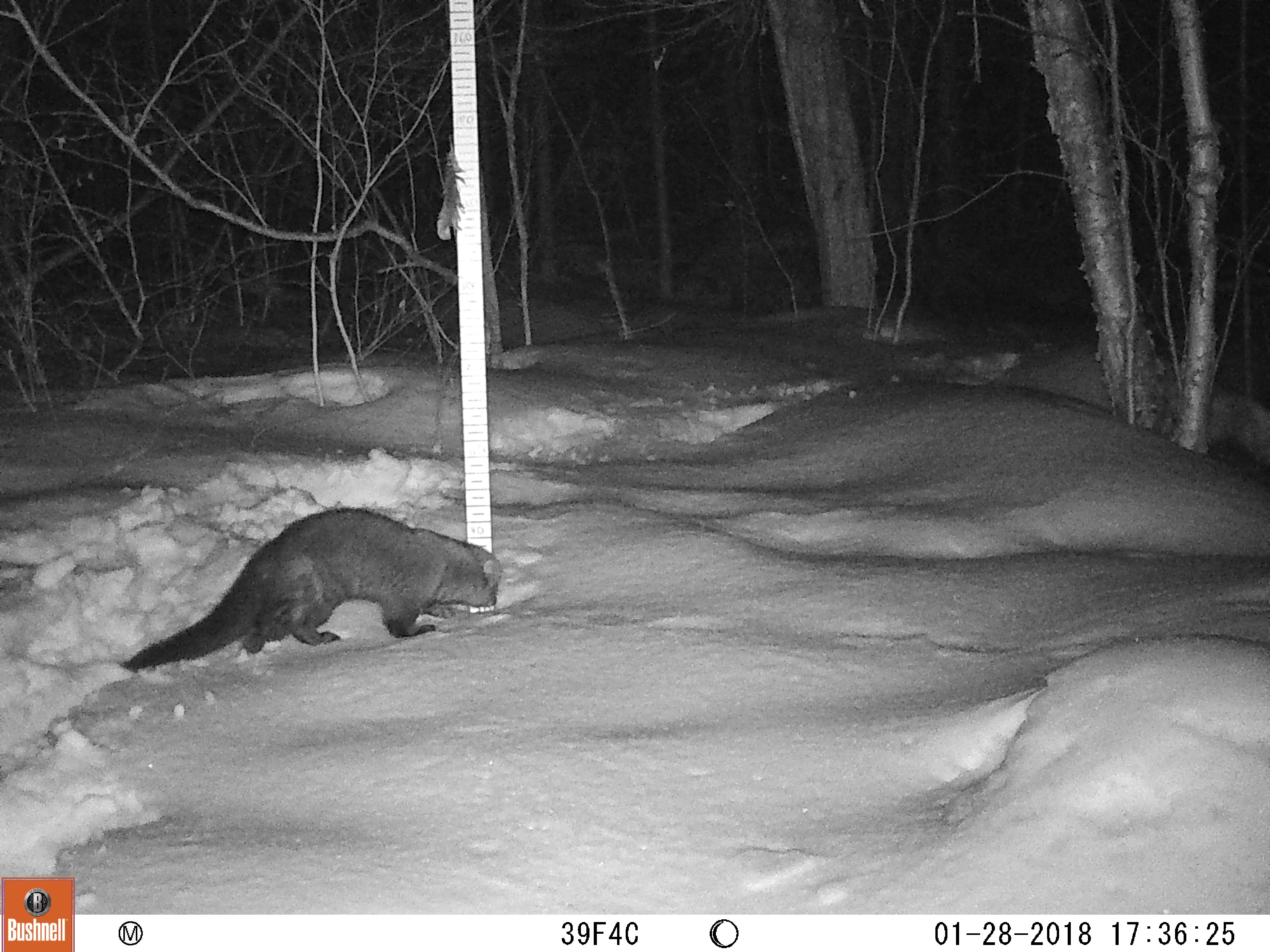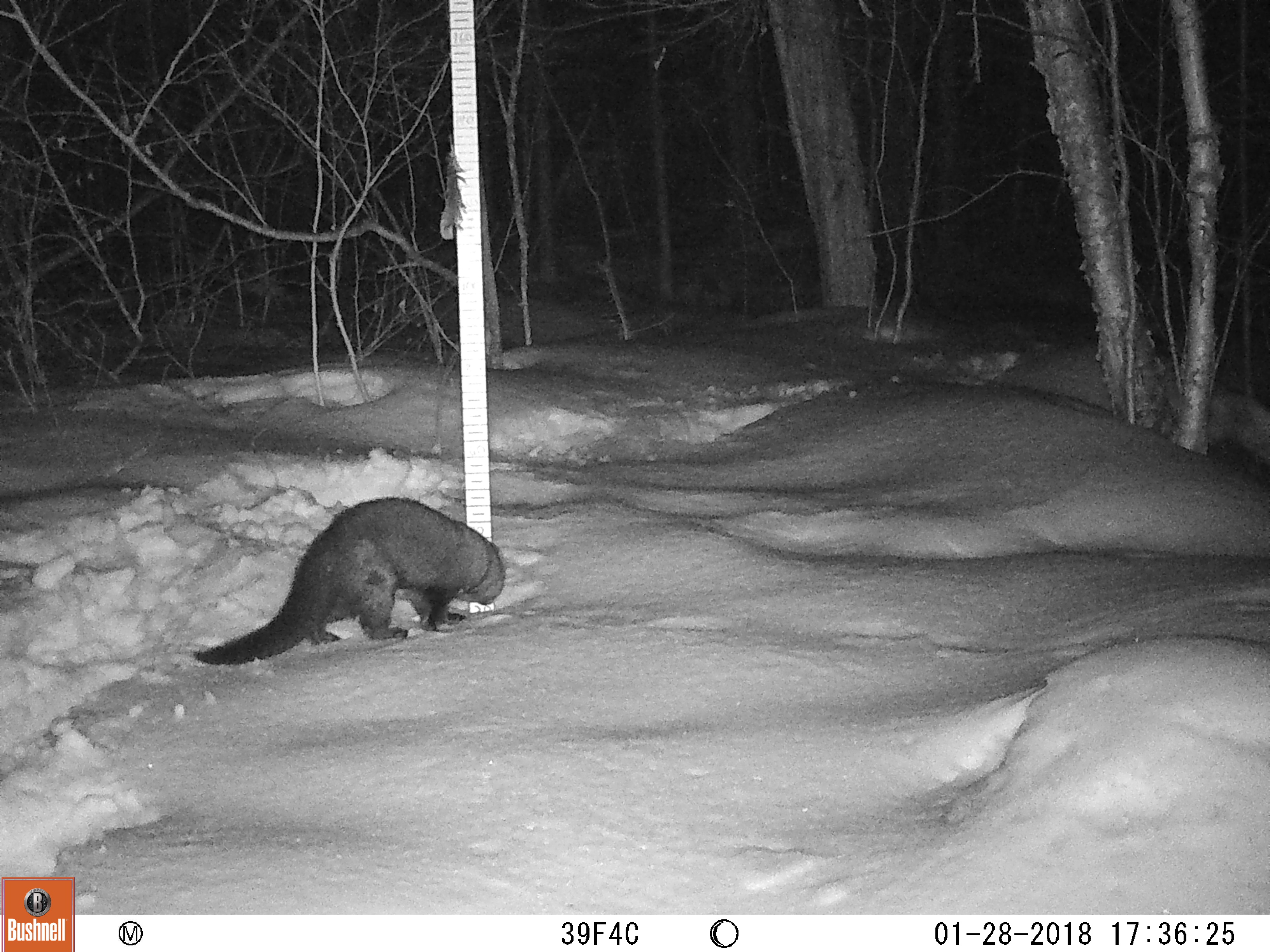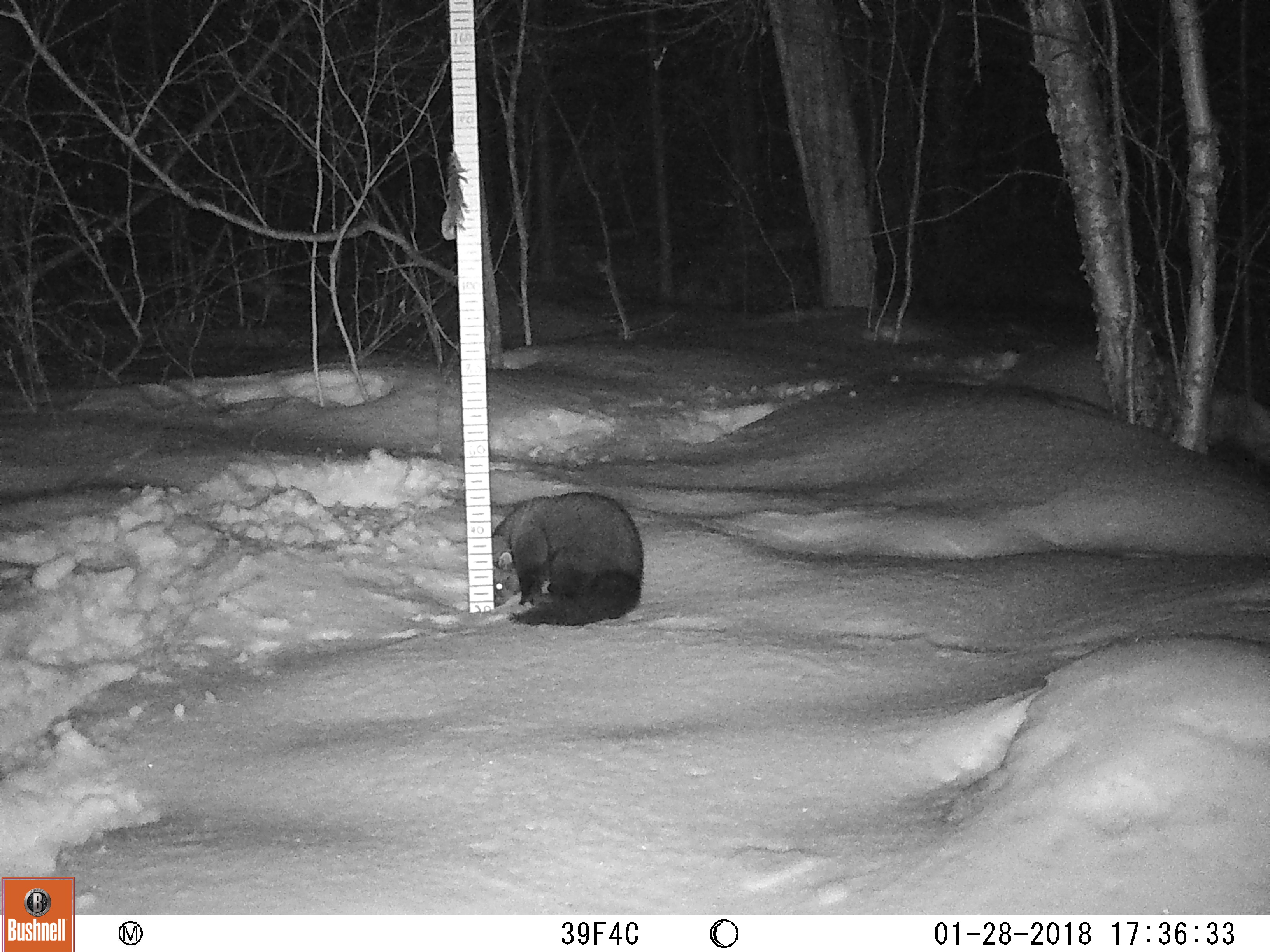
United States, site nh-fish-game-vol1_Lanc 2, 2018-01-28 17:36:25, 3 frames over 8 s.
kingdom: Animalia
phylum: Chordata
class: Mammalia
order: Carnivora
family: Mustelidae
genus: Pekania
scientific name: Pekania pennanti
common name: fisher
Fisher (Pekania pennanti).